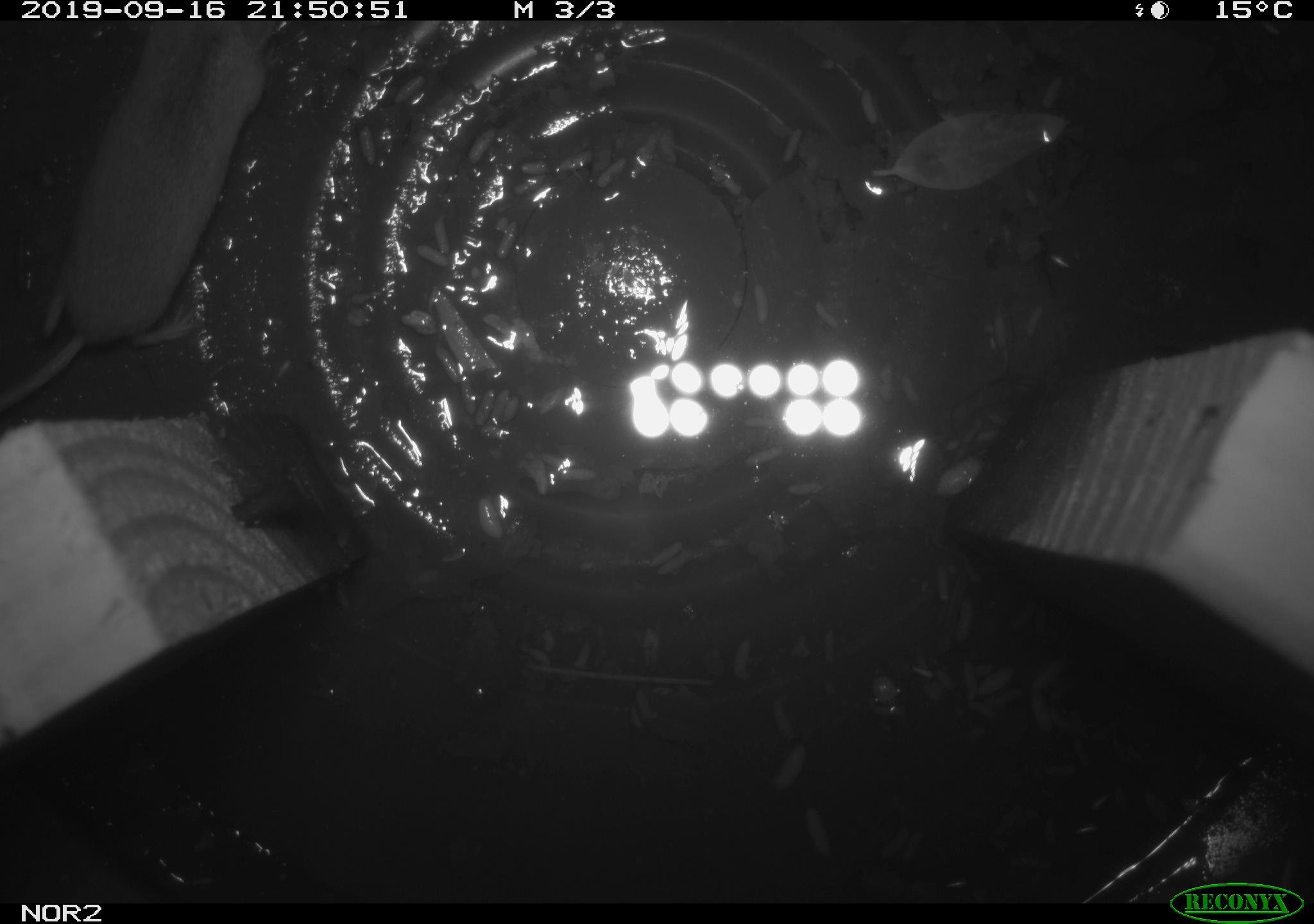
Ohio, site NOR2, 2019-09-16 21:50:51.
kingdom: Animalia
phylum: Chordata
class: Mammalia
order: Eulipotyphla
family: Soricidae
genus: Sorex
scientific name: Sorex cinereus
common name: masked shrew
Masked shrew (Sorex cinereus).